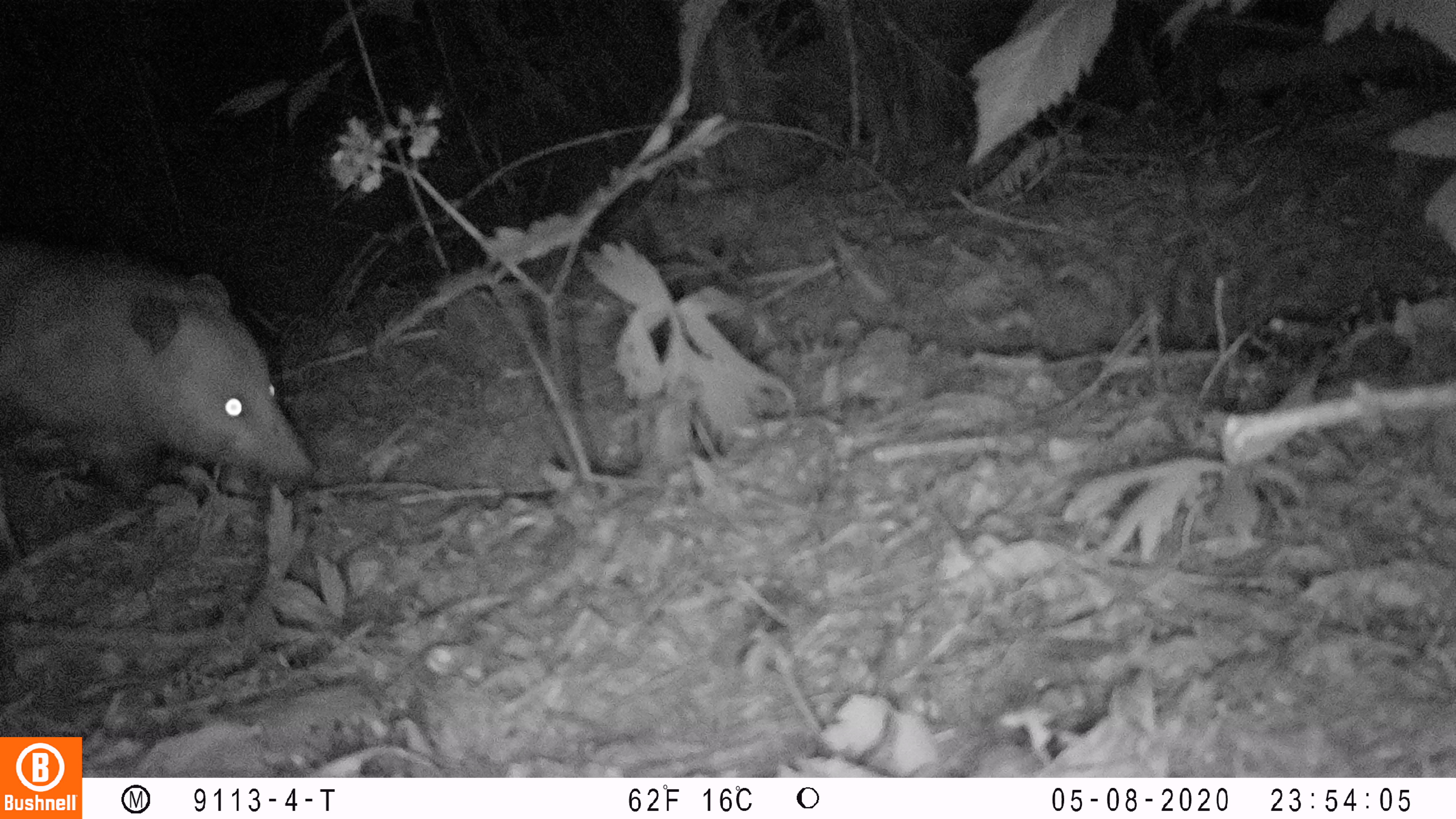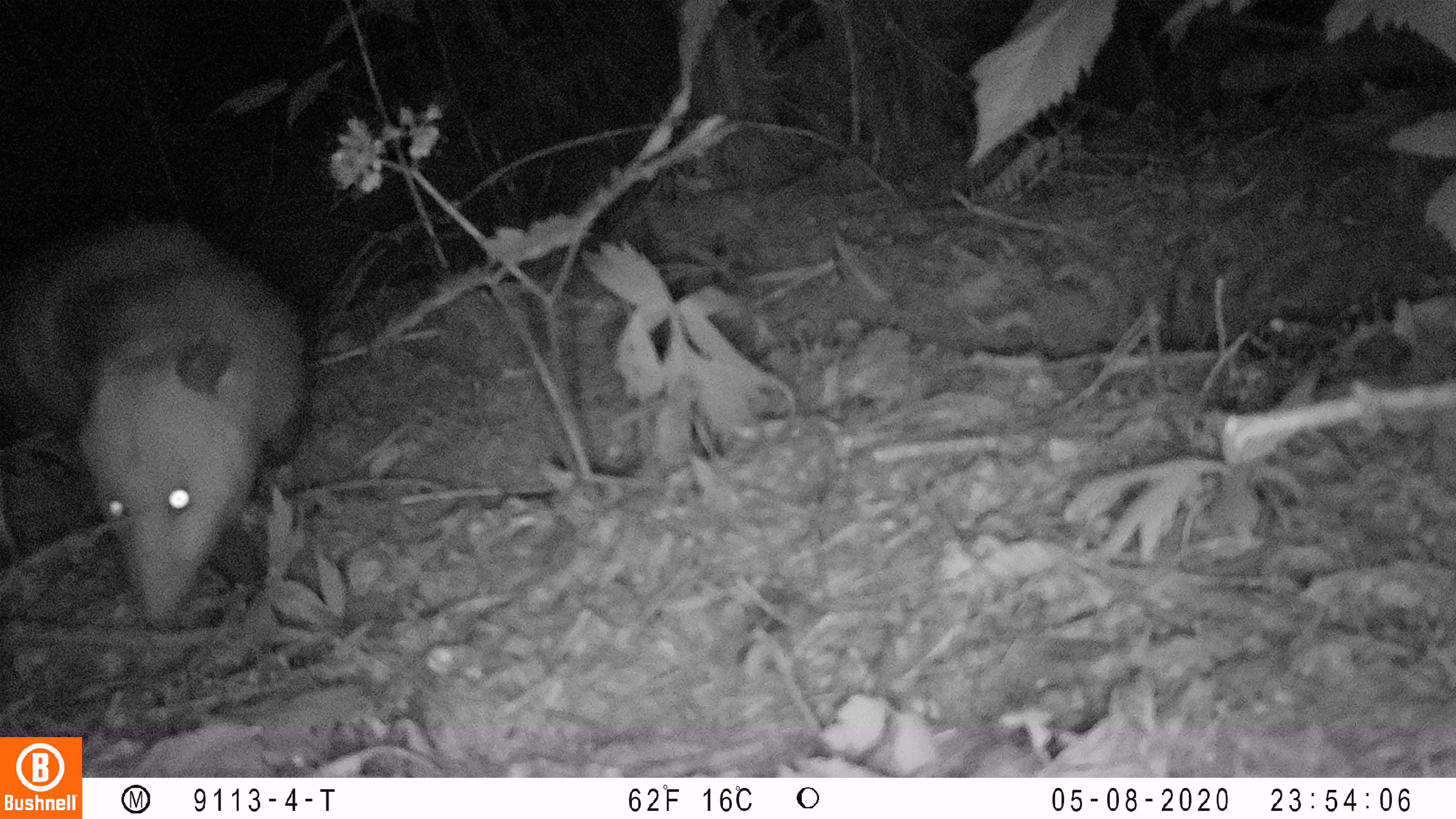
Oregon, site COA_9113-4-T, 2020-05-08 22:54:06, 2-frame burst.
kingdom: Animalia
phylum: Chordata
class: Mammalia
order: Didelphimorphia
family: Didelphidae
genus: Didelphis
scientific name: Didelphis virginiana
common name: virginia opossum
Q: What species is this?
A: Virginia opossum (Didelphis virginiana).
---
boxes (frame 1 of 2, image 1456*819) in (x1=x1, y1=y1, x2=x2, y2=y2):
virginia opossum: (x1=0, y1=230, x2=328, y2=502)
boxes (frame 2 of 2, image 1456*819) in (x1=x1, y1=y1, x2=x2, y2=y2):
virginia opossum: (x1=0, y1=206, x2=321, y2=634)